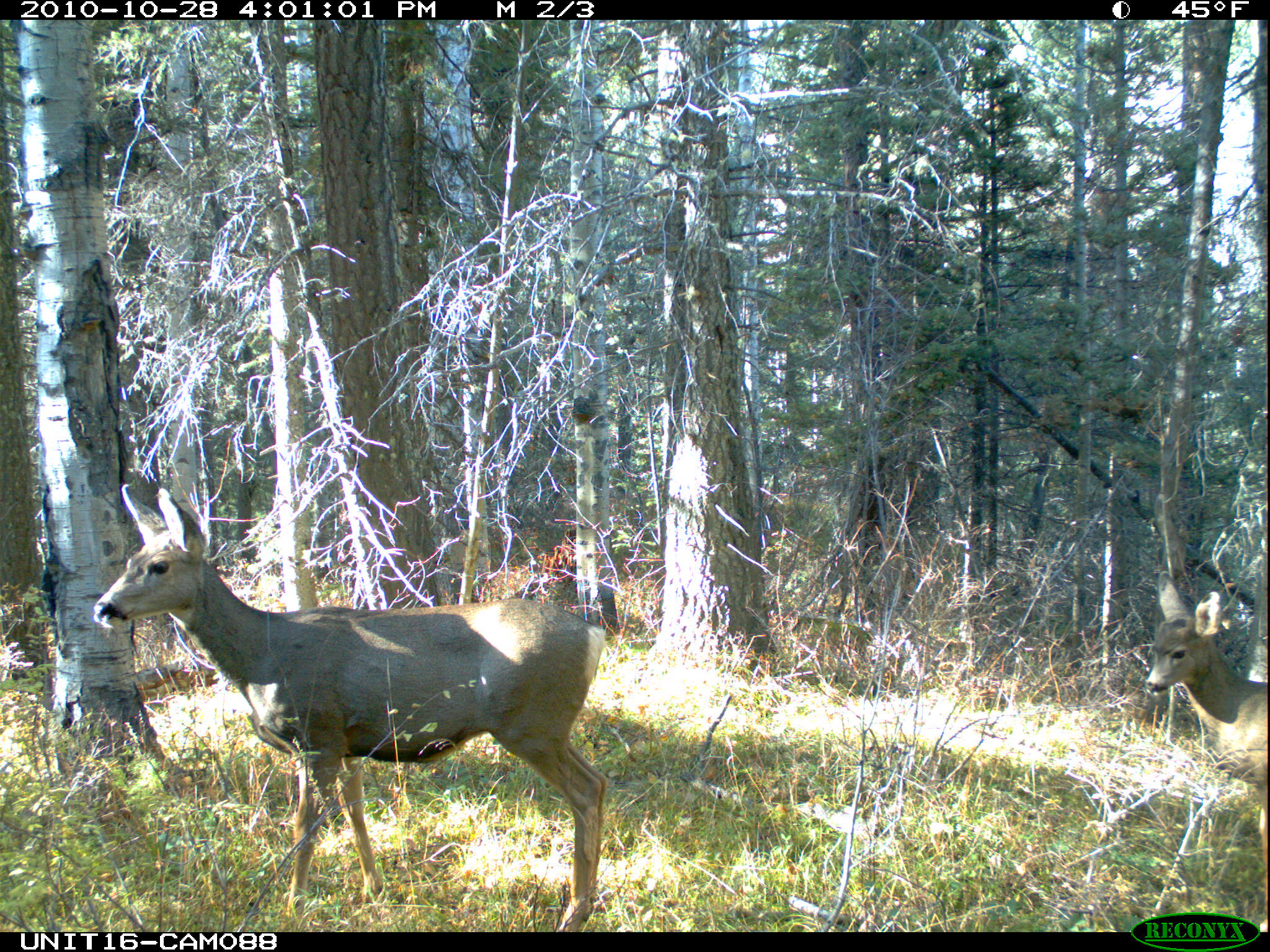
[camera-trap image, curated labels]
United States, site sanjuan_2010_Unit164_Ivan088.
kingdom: Animalia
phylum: Chordata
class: Mammalia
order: Artiodactyla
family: Cervidae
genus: Odocoileus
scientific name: Odocoileus hemionus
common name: mule deer